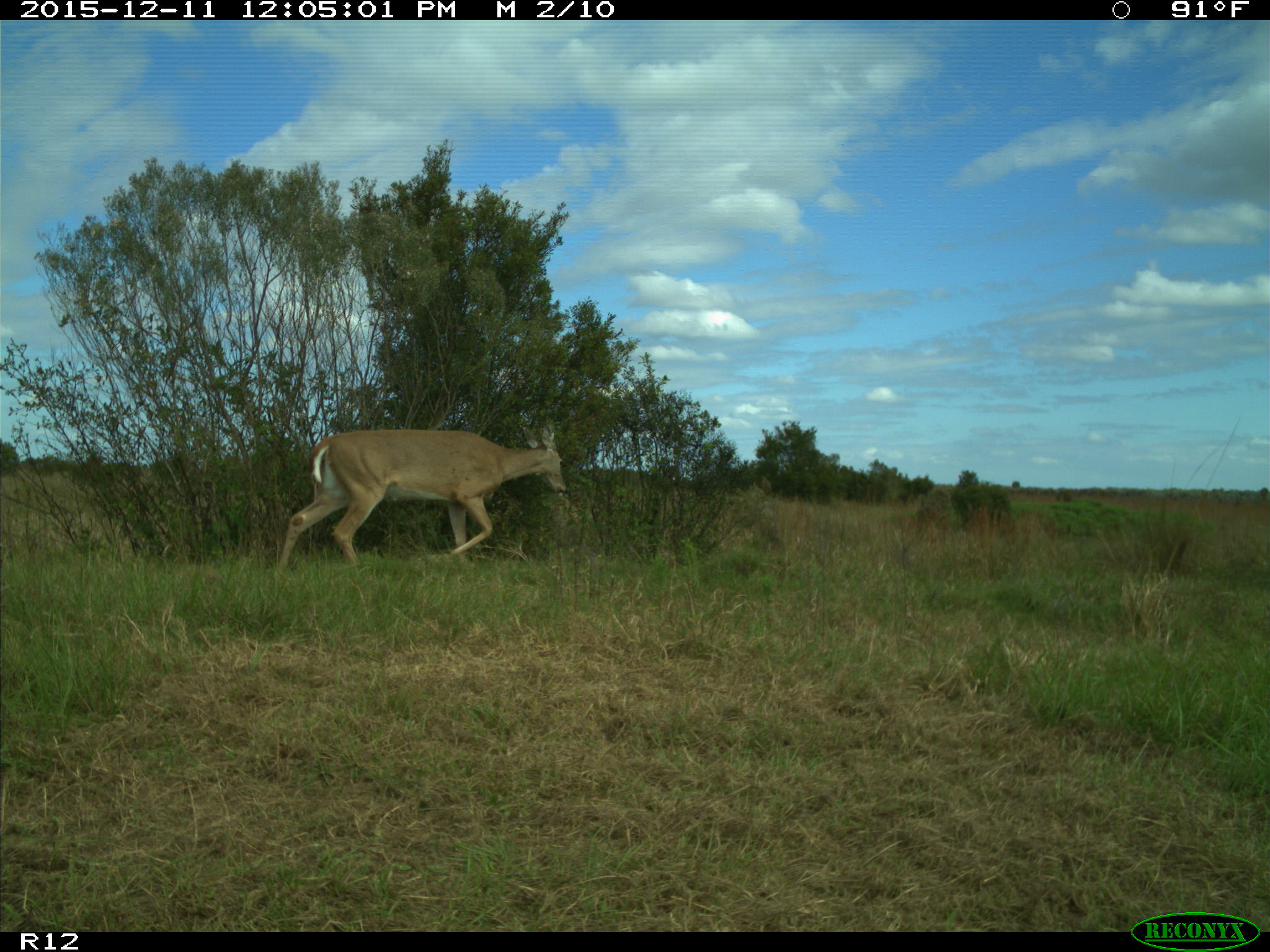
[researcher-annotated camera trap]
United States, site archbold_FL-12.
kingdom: Animalia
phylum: Chordata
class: Mammalia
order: Artiodactyla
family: Cervidae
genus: Odocoileus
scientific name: Odocoileus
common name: deer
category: unidentified deer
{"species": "unidentified deer (deer) (Odocoileus)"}